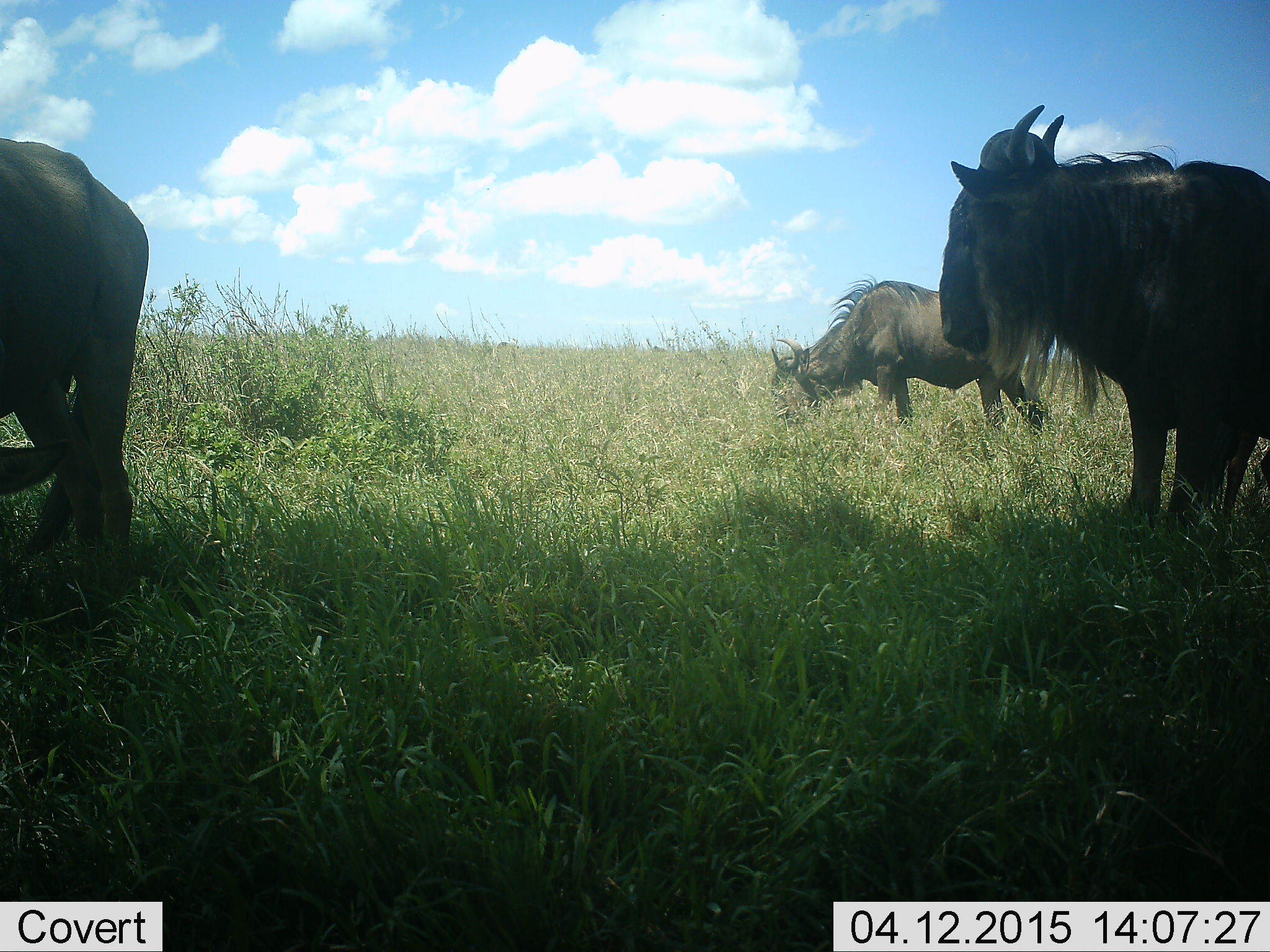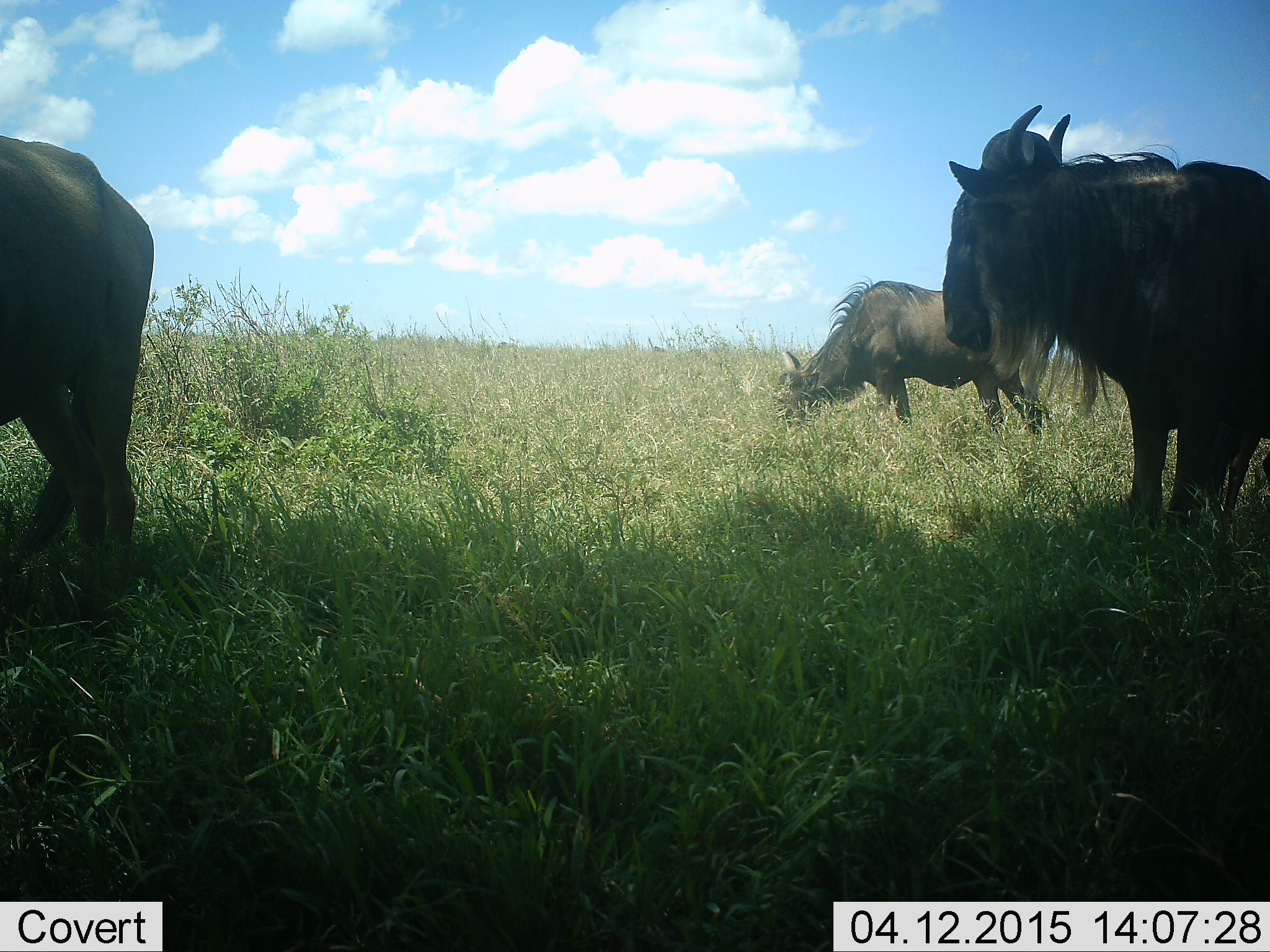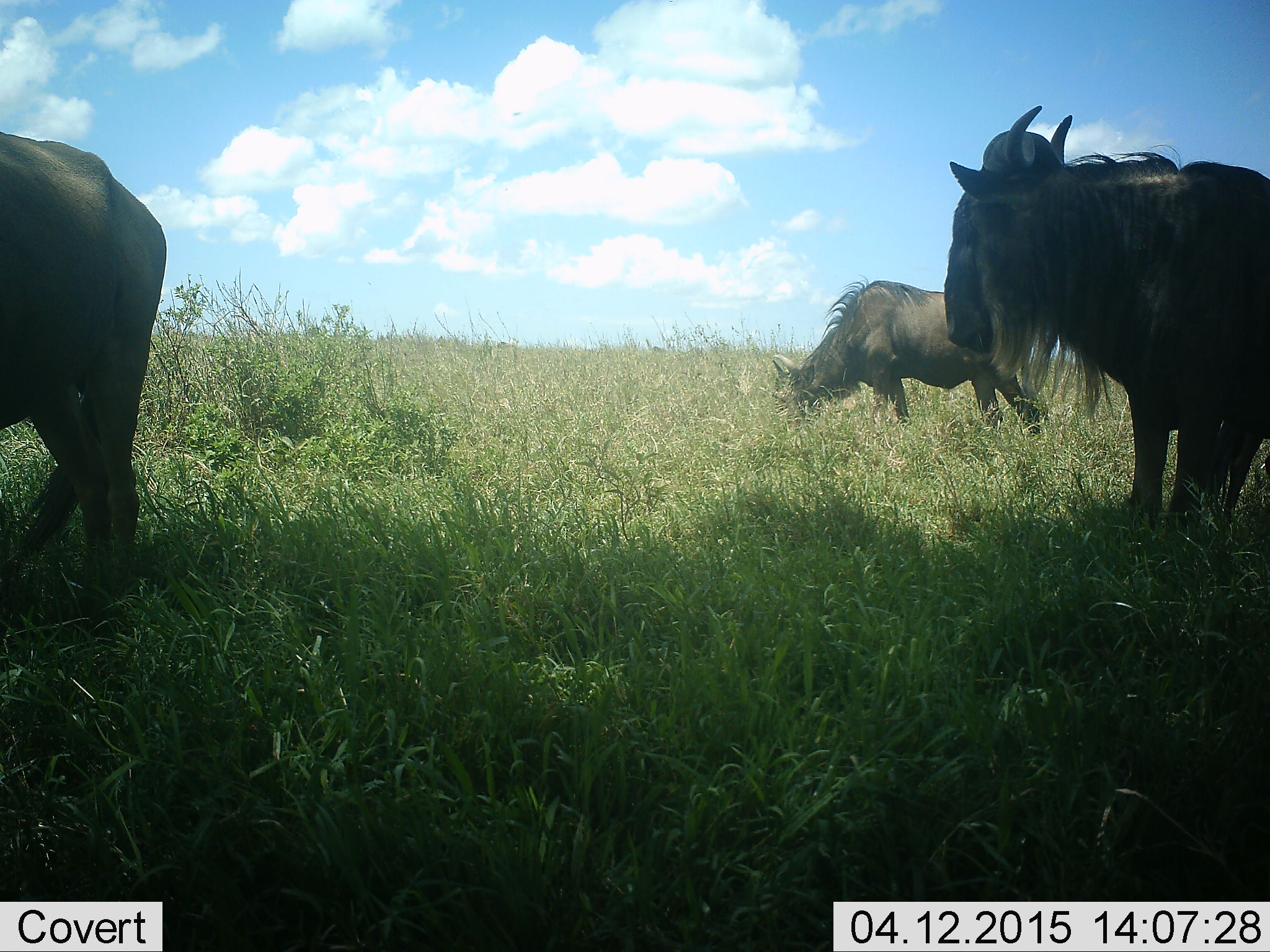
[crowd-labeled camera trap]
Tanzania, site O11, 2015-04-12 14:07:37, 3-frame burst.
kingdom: Animalia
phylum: Chordata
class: Mammalia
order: Artiodactyla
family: Bovidae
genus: Connochaetes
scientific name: Connochaetes taurinus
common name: blue wildebeest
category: wildebeest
Wildebeest (blue wildebeest) (Connochaetes taurinus), count 3. Behavior (volunteer vote fractions): standing 90%, resting 0%, moving 0%, interacting 0%. Young present (vote fraction): 0%. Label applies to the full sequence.